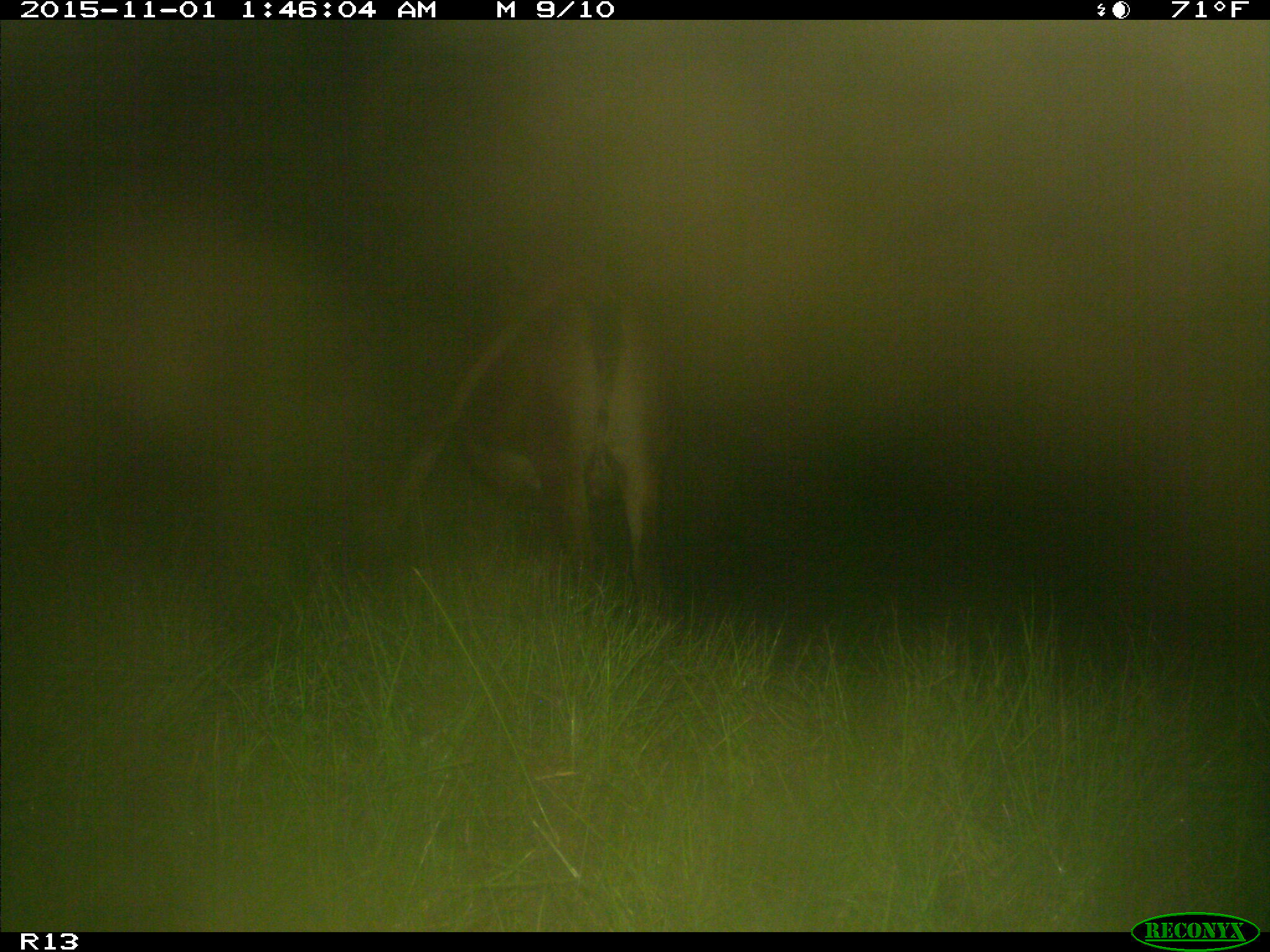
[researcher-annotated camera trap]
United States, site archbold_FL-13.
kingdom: Animalia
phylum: Chordata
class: Mammalia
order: Artiodactyla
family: Bovidae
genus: Bos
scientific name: Bos taurus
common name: domestic cow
Bos taurus (domestic cow).